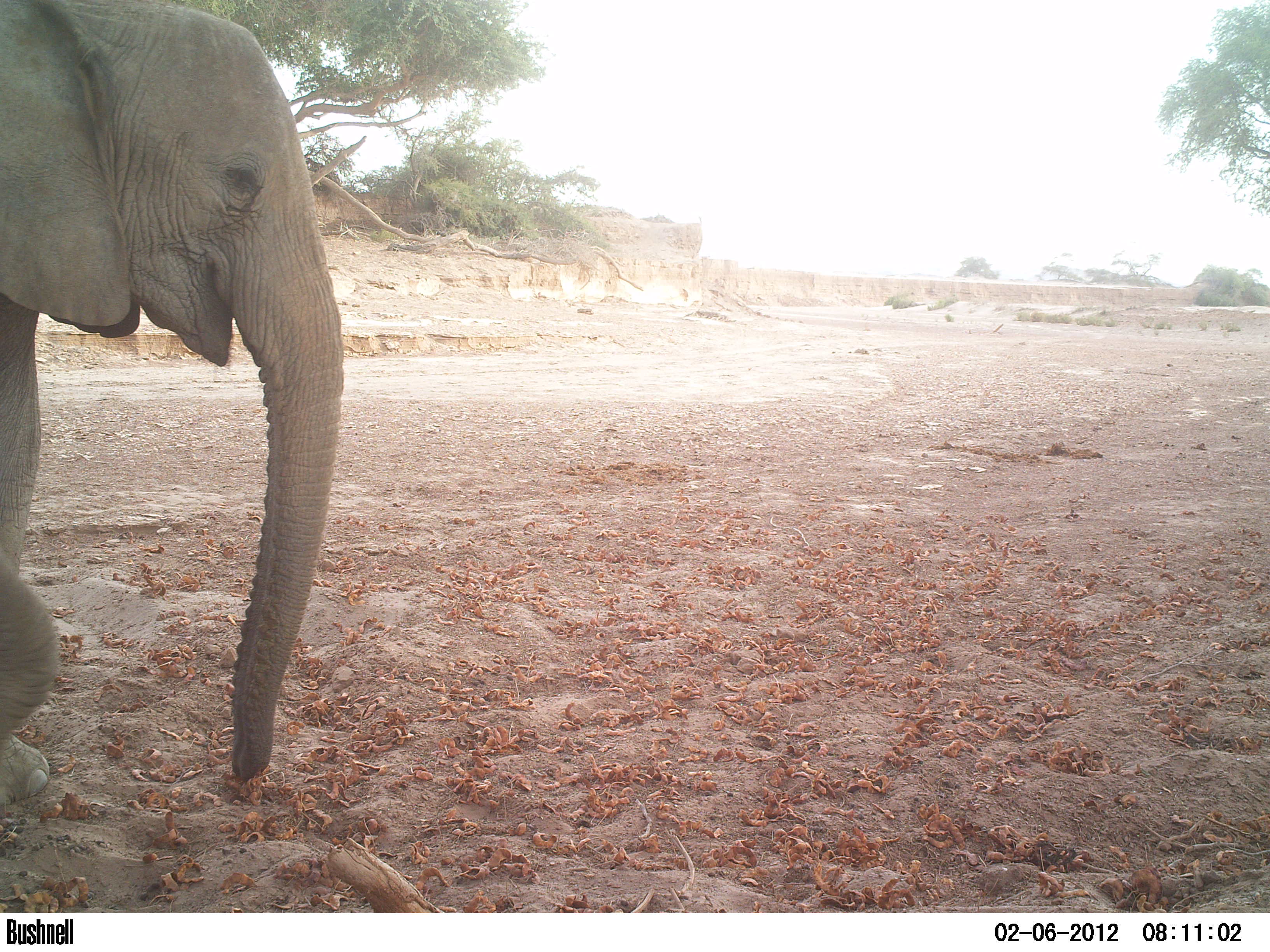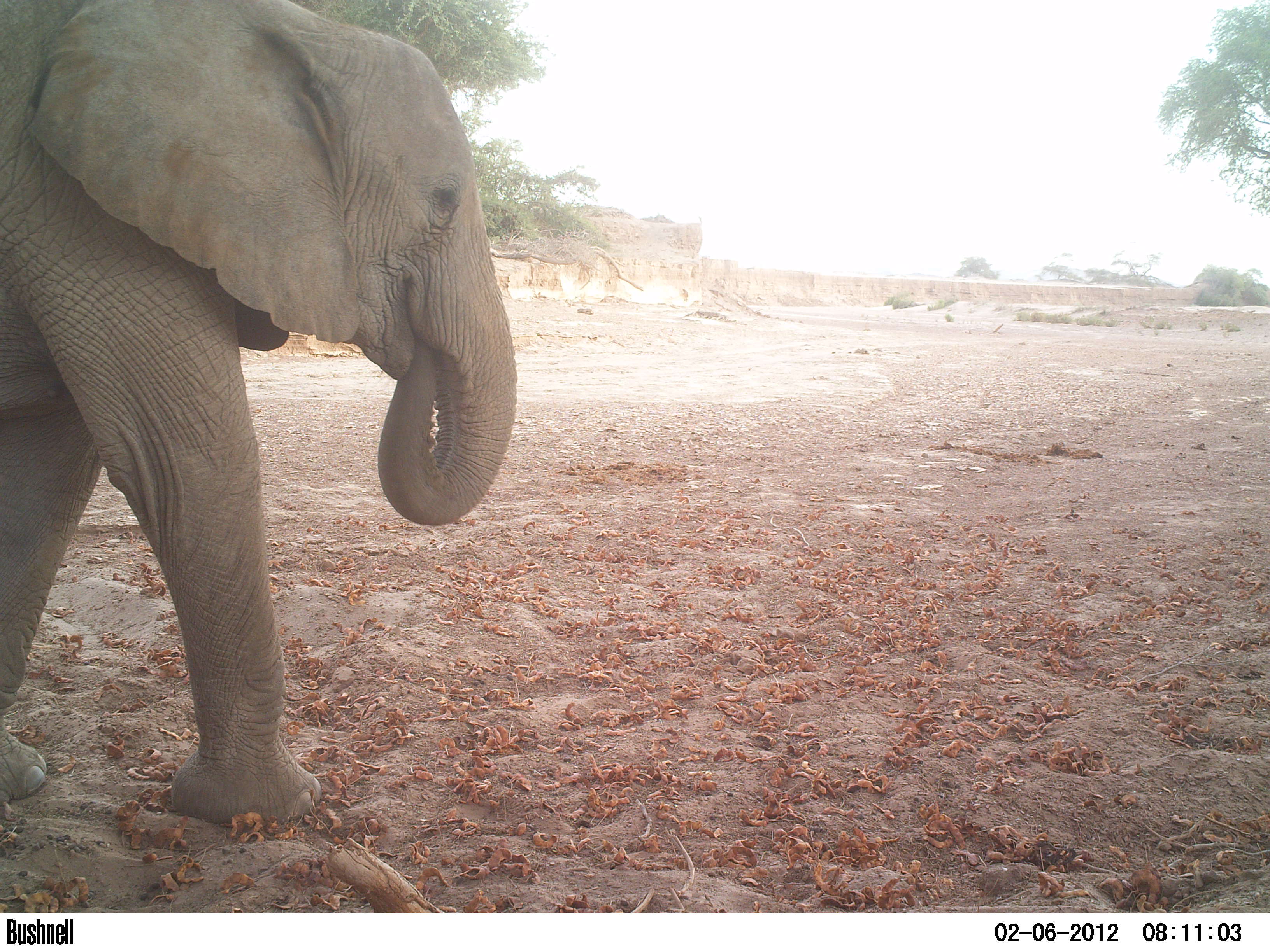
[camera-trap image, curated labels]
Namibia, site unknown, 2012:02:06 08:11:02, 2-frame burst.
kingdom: Animalia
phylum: Chordata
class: Mammalia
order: Proboscidea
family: Elephantidae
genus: Loxodonta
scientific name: Loxodonta africana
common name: african elephant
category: loxodanta africana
Loxodanta africana (african elephant) (Loxodonta africana).